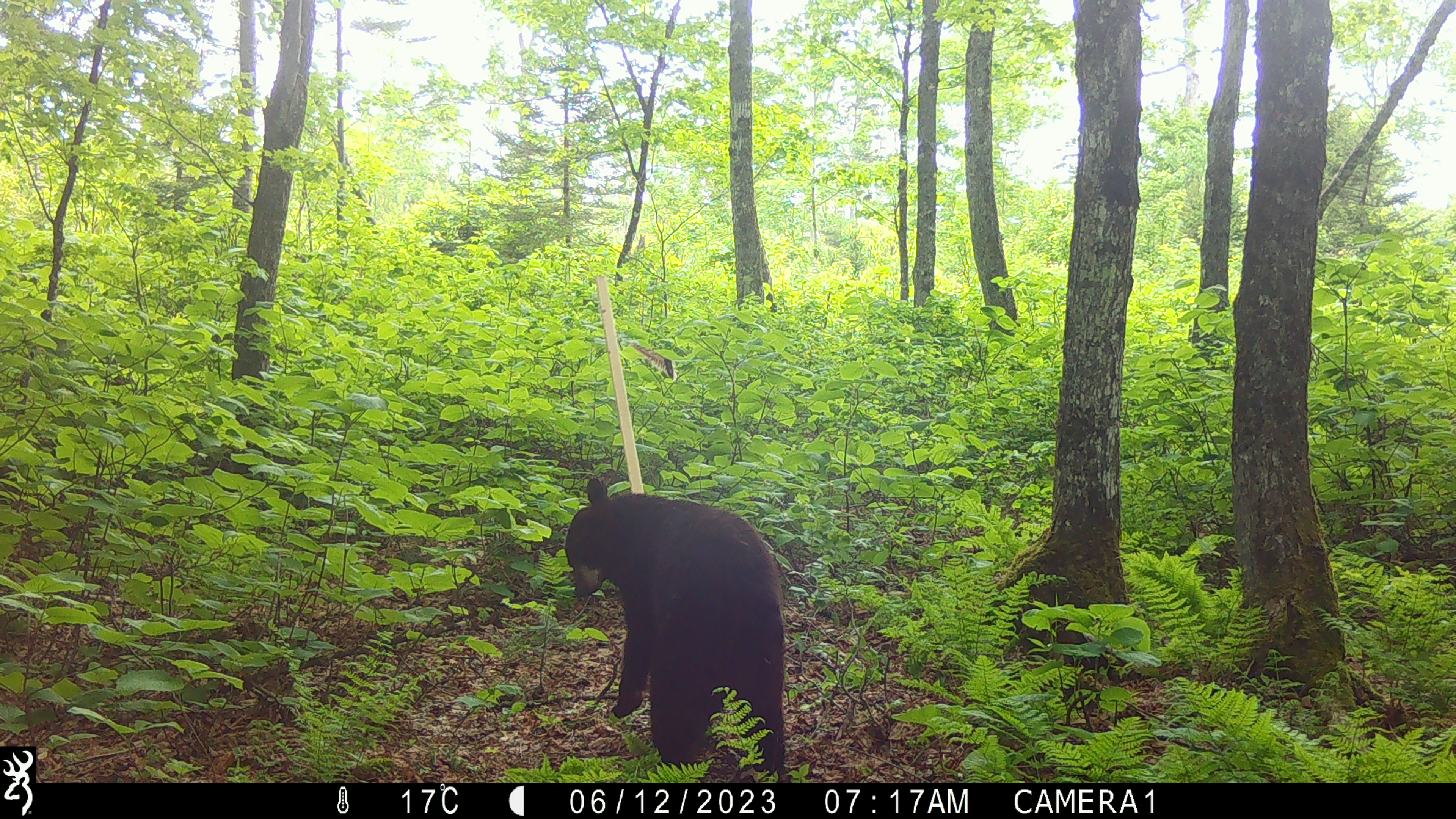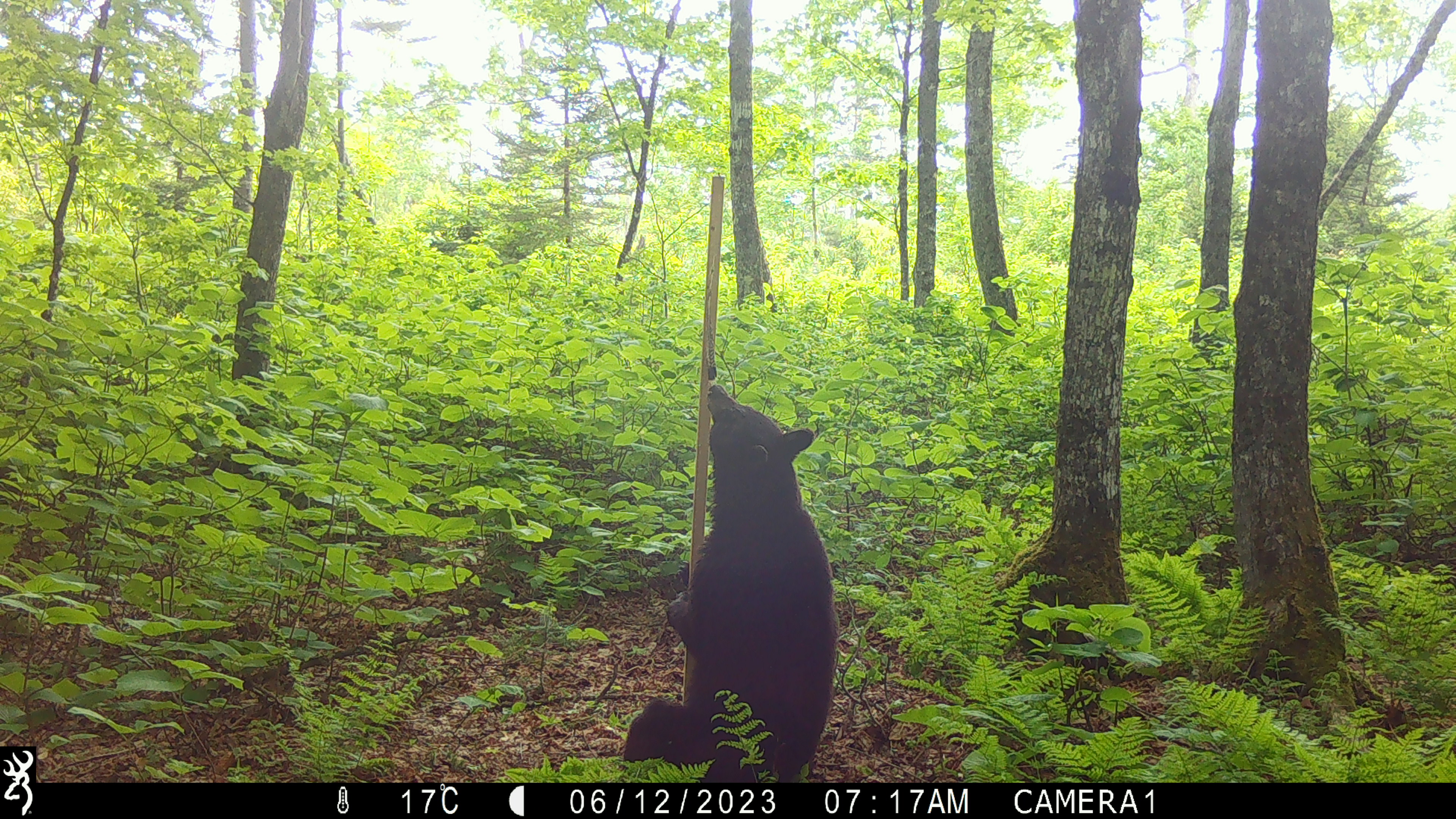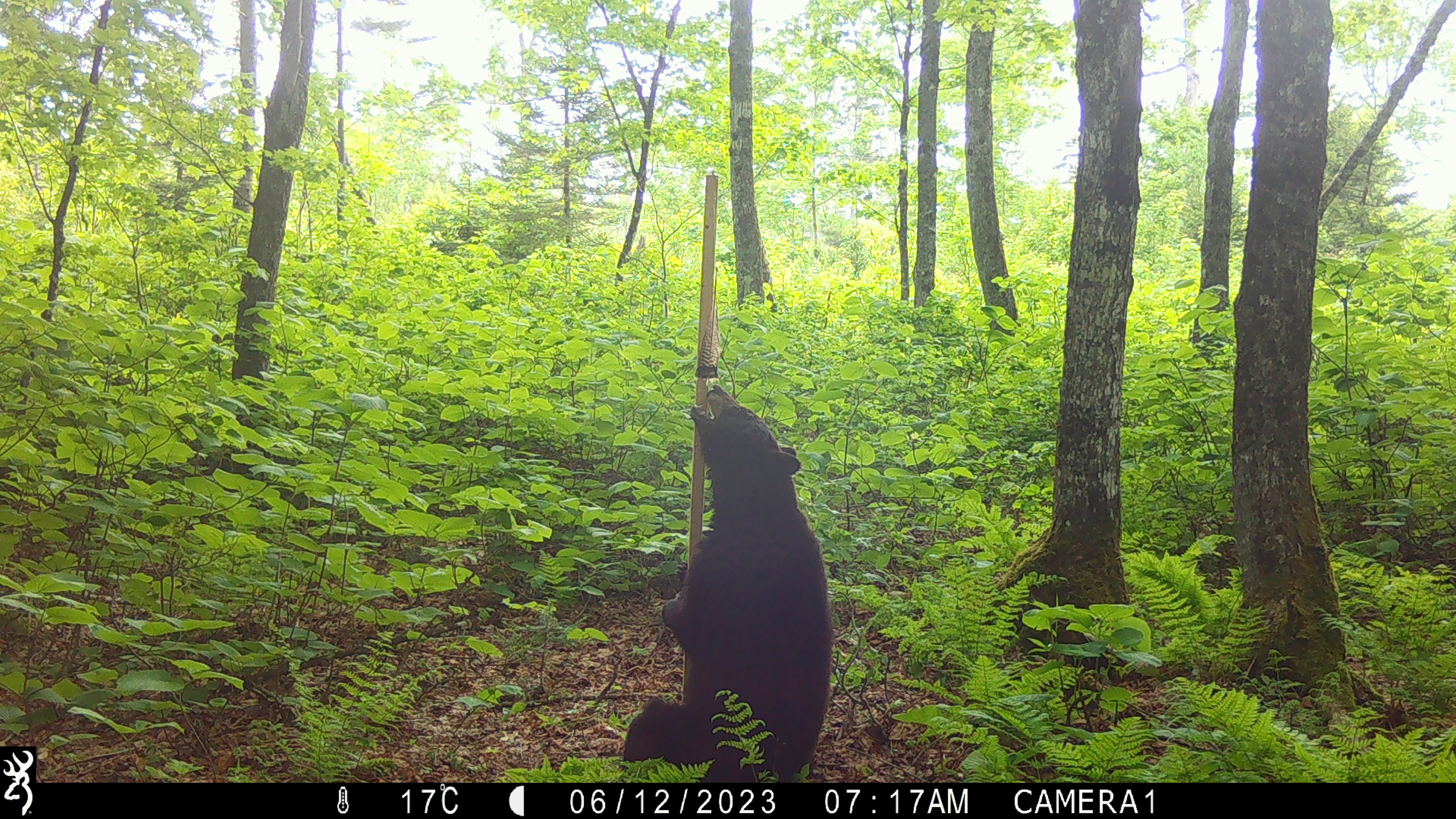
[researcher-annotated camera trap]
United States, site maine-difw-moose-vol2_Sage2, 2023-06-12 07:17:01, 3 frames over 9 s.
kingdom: Animalia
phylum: Chordata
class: Mammalia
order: Carnivora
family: Ursidae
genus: Ursus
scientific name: Ursus americanus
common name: black bear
Black bear (Ursus americanus).